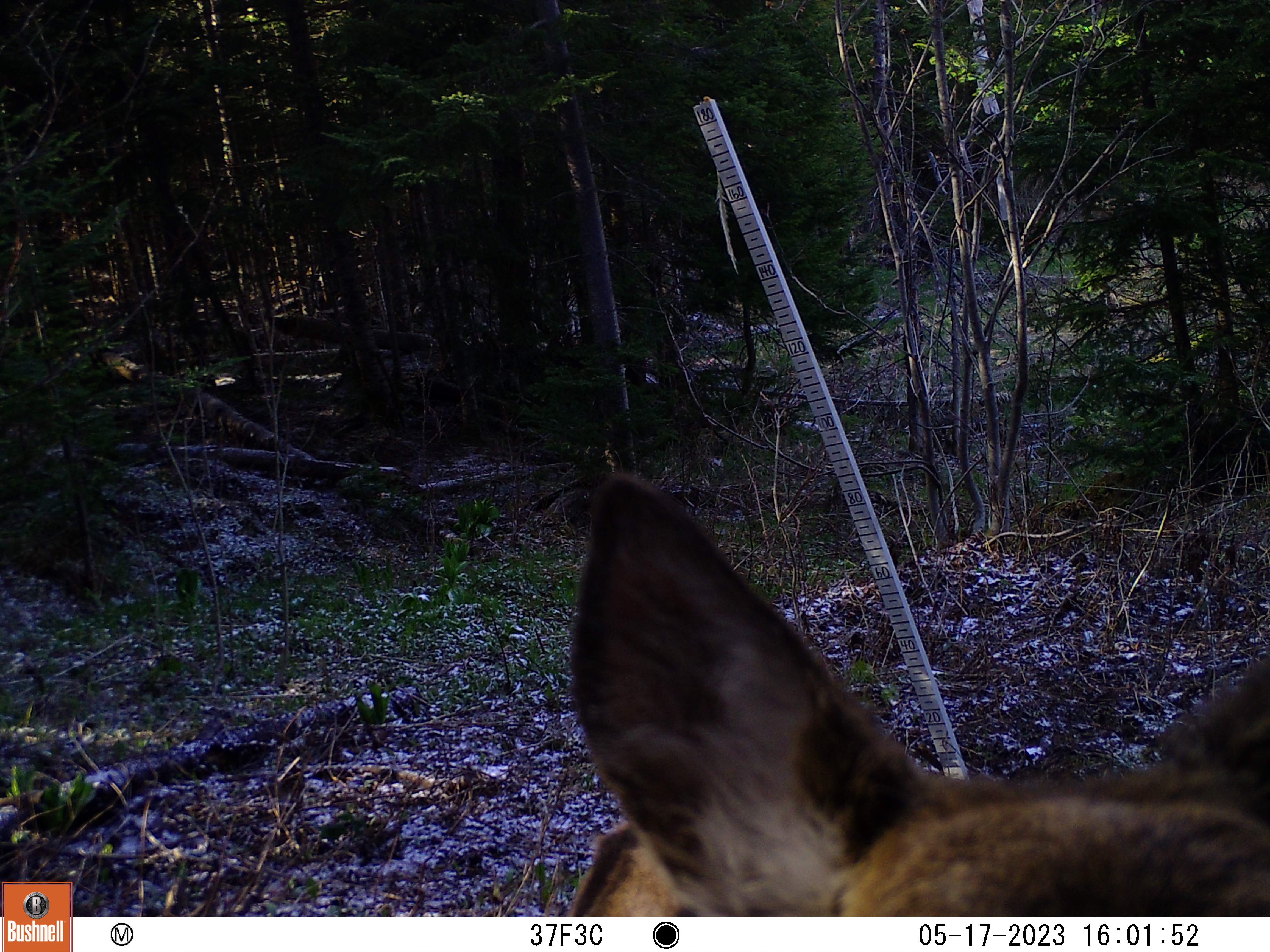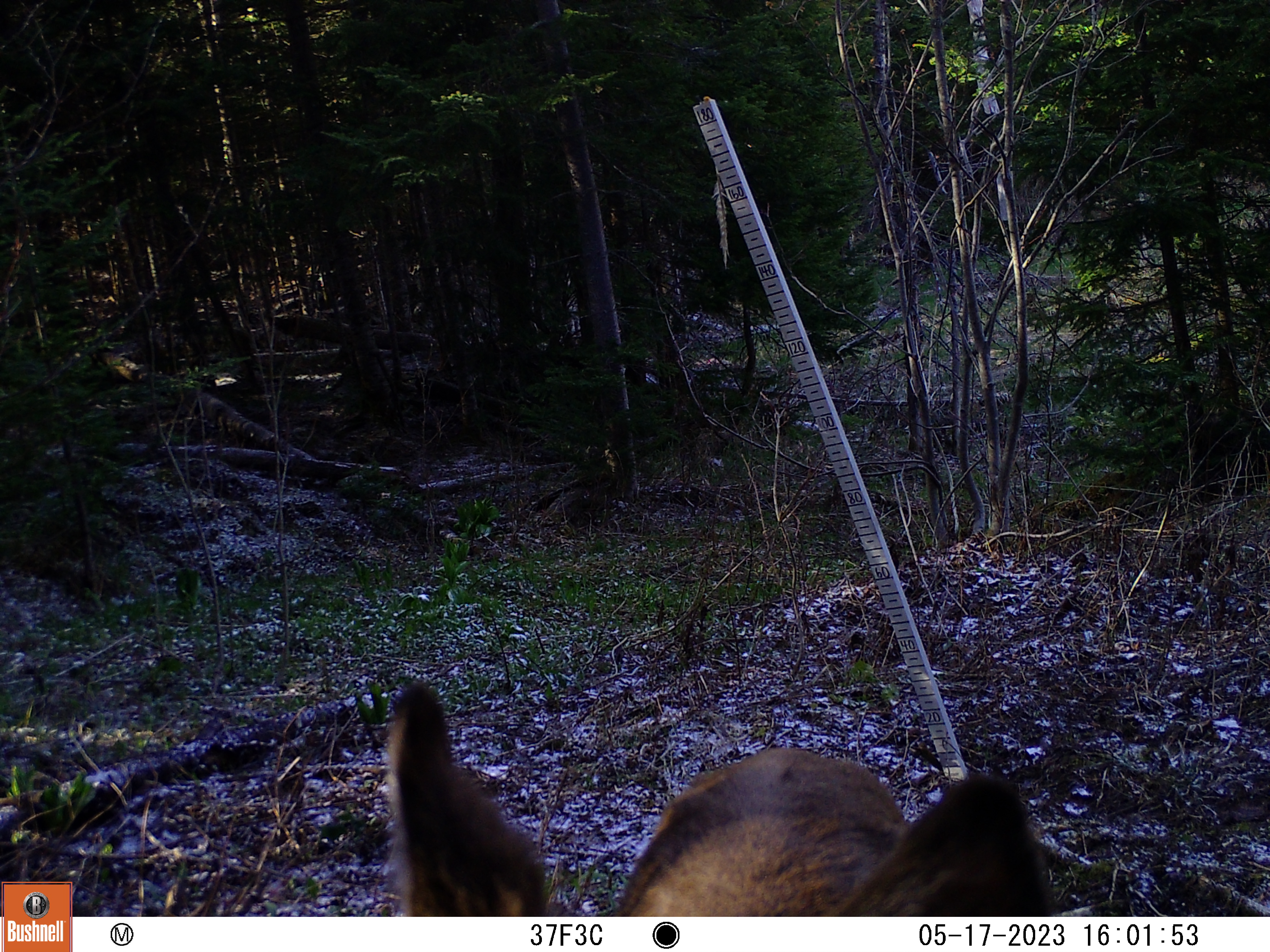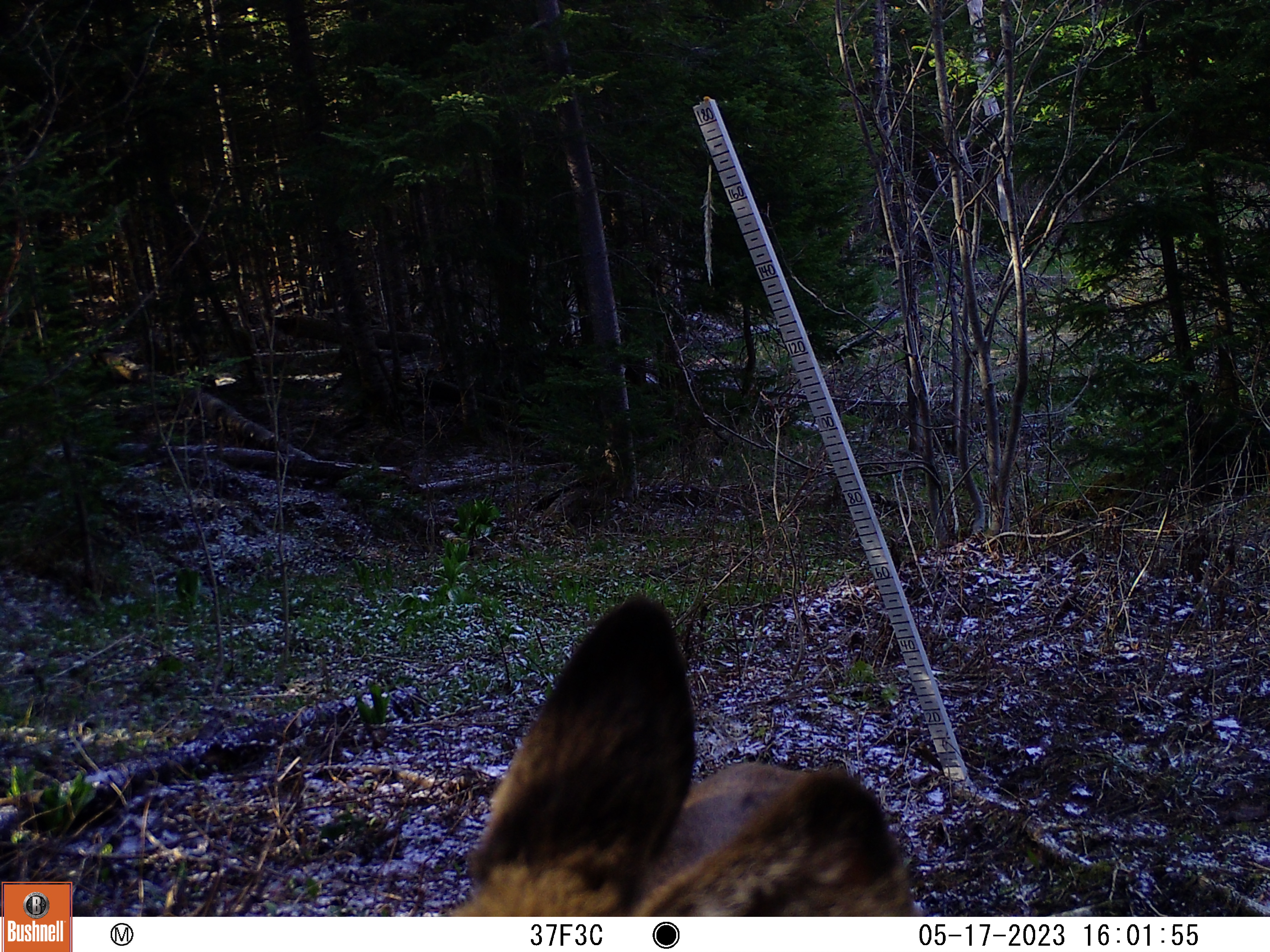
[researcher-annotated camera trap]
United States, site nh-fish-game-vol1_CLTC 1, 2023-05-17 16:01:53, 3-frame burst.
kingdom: Animalia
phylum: Chordata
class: Mammalia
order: Artiodactyla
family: Cervidae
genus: Odocoileus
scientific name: Odocoileus virginianus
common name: white-tailed deer